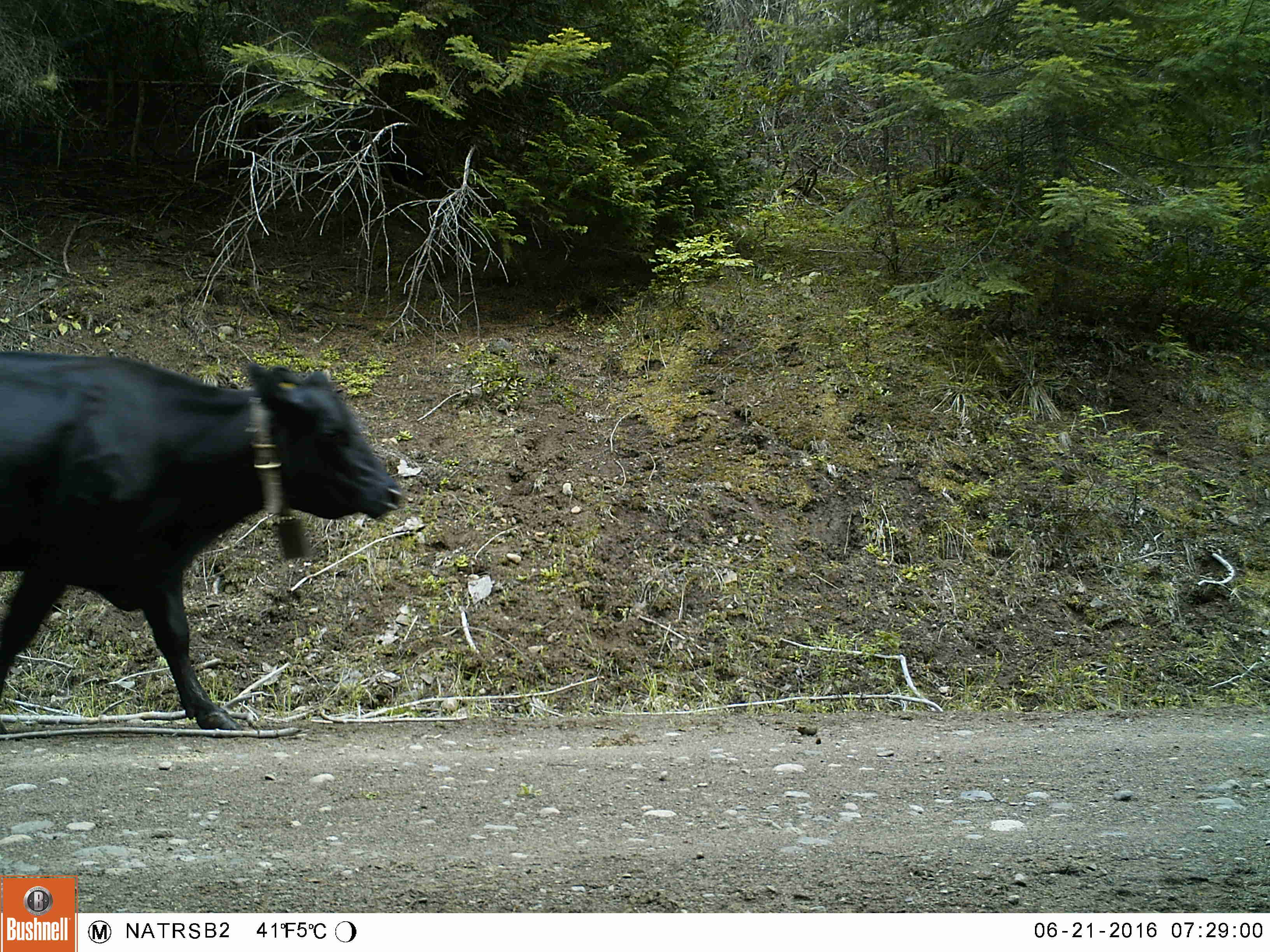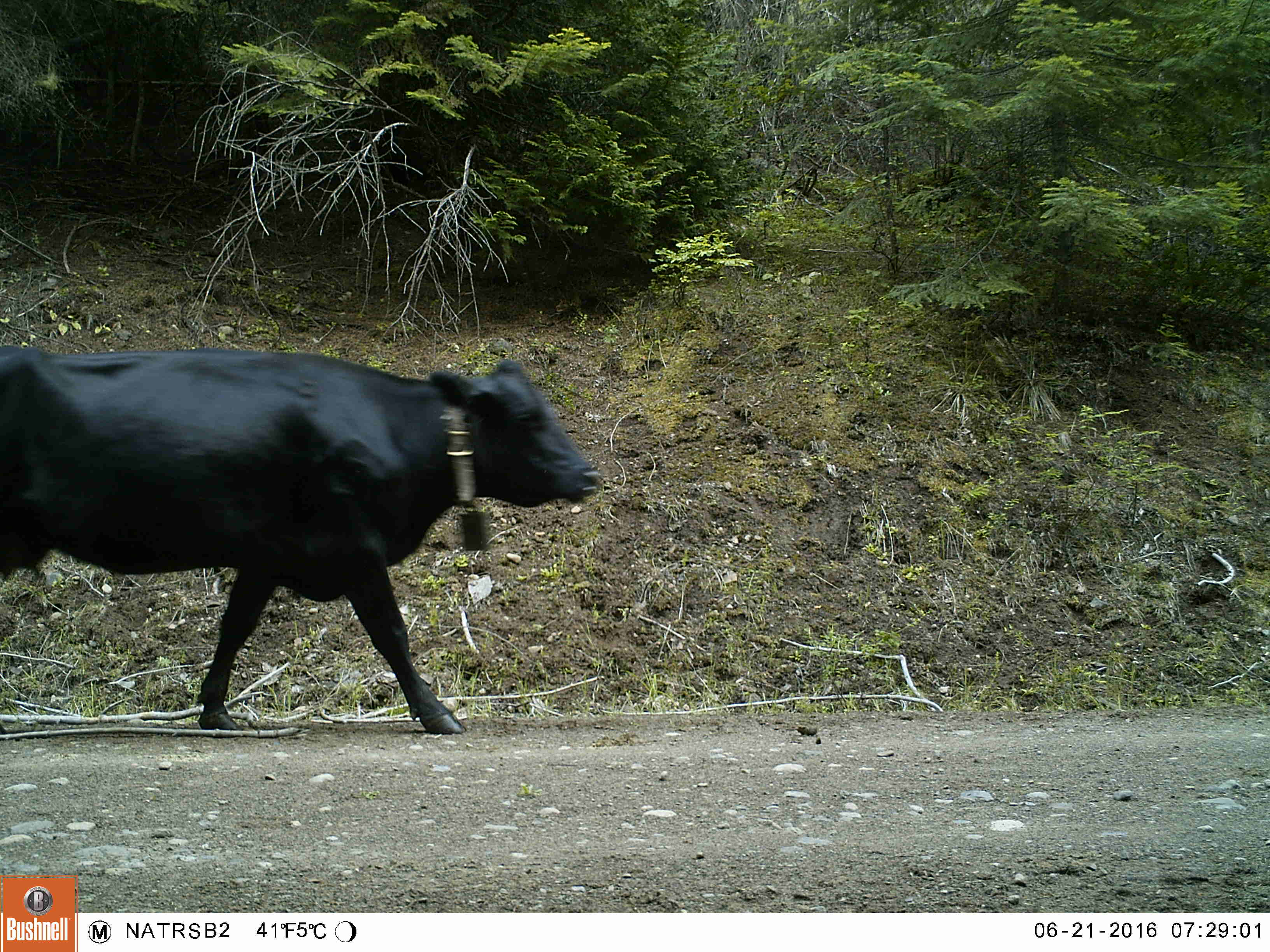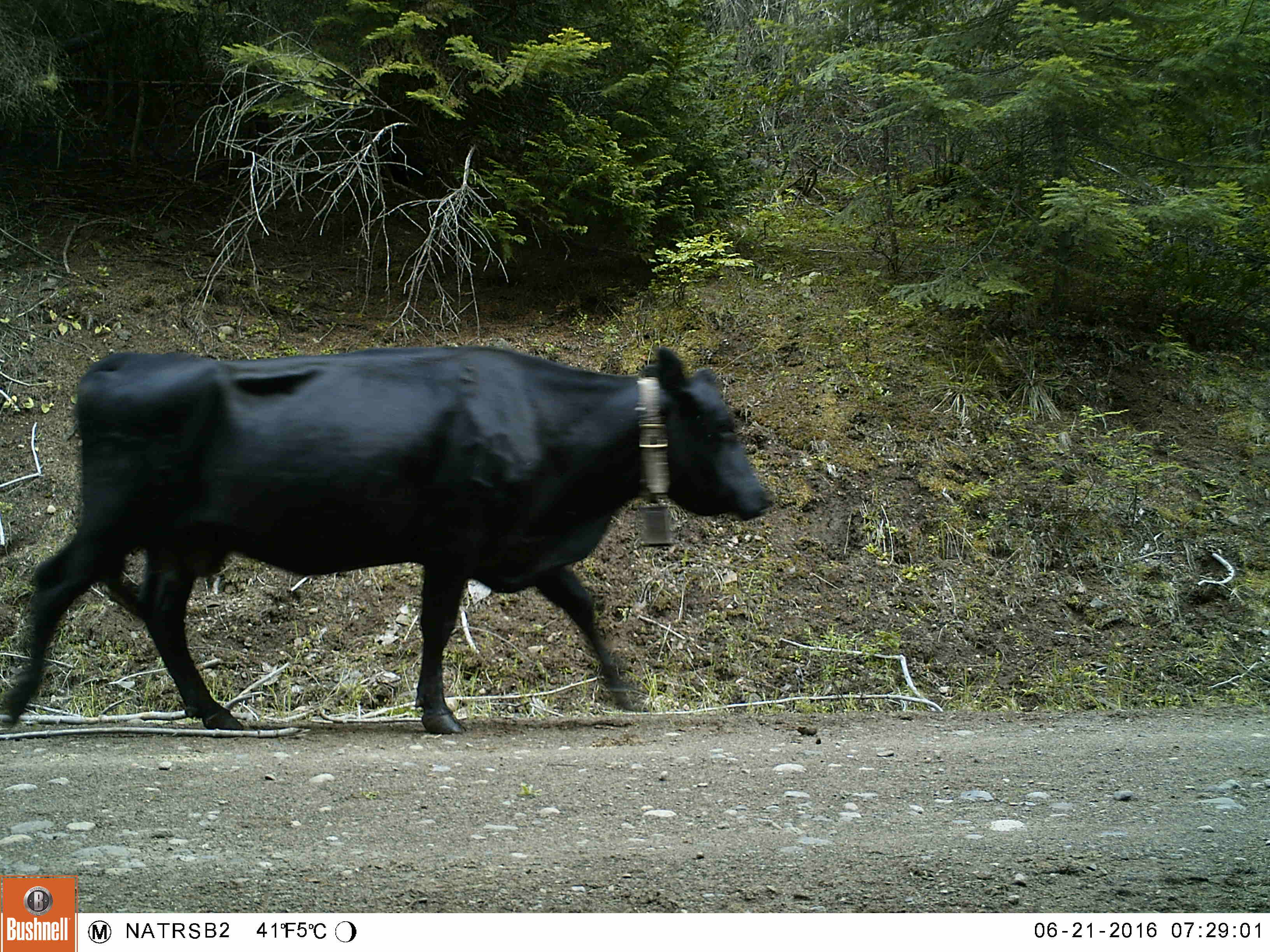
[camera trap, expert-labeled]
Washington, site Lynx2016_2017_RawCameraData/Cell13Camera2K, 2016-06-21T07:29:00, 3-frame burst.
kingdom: Animalia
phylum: Chordata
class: Mammalia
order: Artiodactyla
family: Bovidae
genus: Bos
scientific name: Bos taurus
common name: domestic cattle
Domestic cattle (Bos taurus). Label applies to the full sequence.